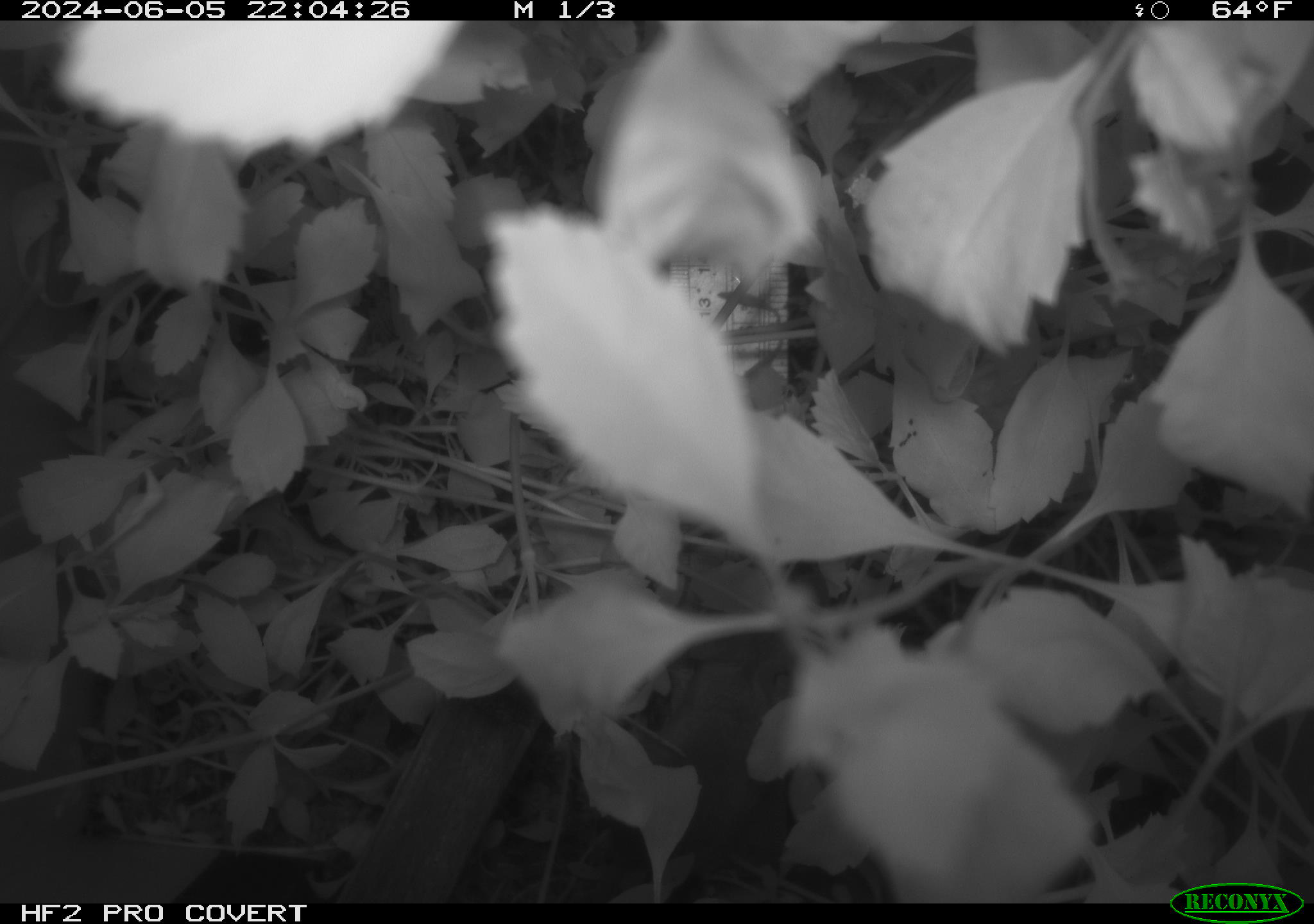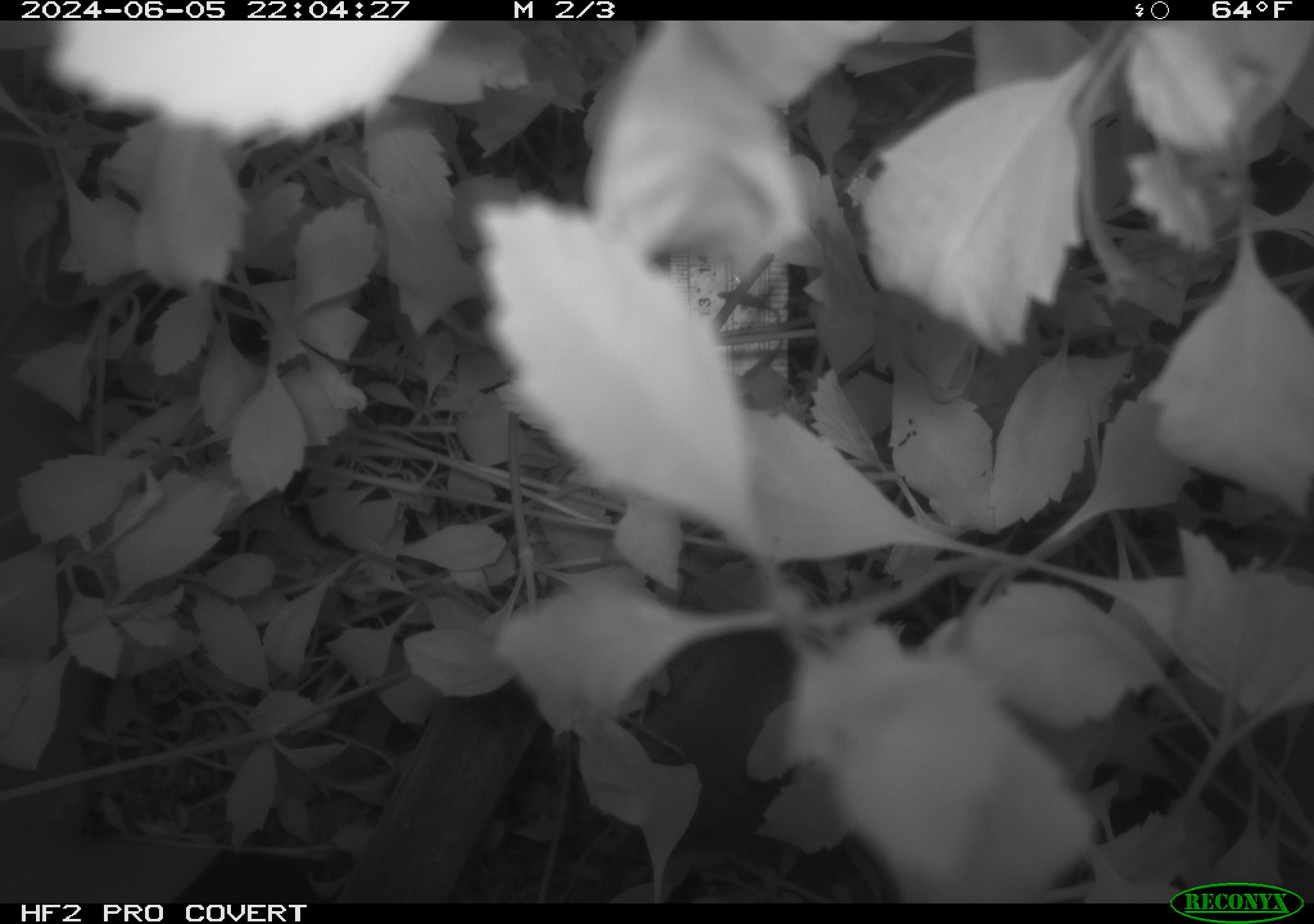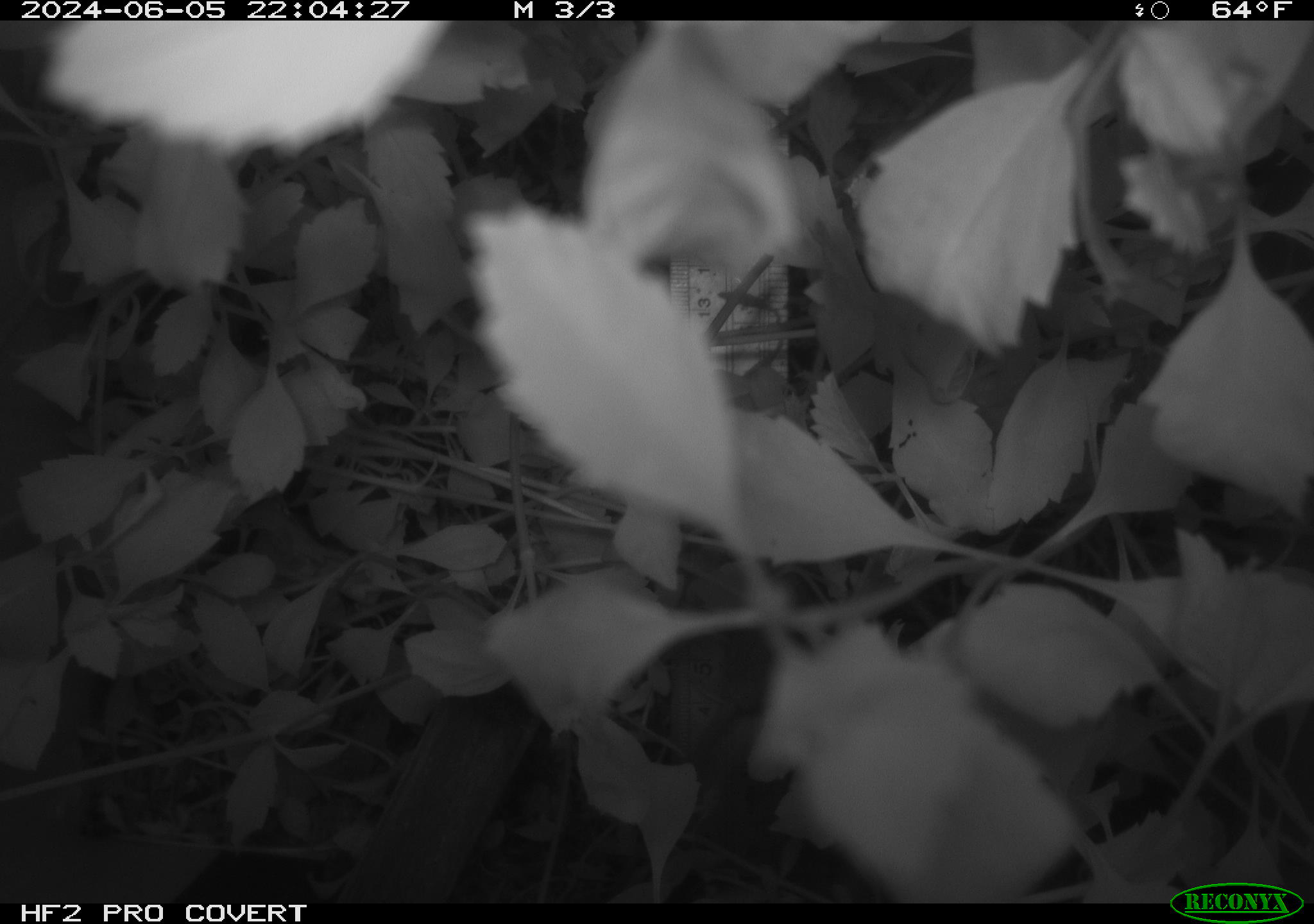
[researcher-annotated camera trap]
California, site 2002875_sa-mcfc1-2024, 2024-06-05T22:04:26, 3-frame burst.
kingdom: Animalia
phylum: Chordata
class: Mammalia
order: Rodentia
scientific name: Rodentia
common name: rodent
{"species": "rodent (Rodentia)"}